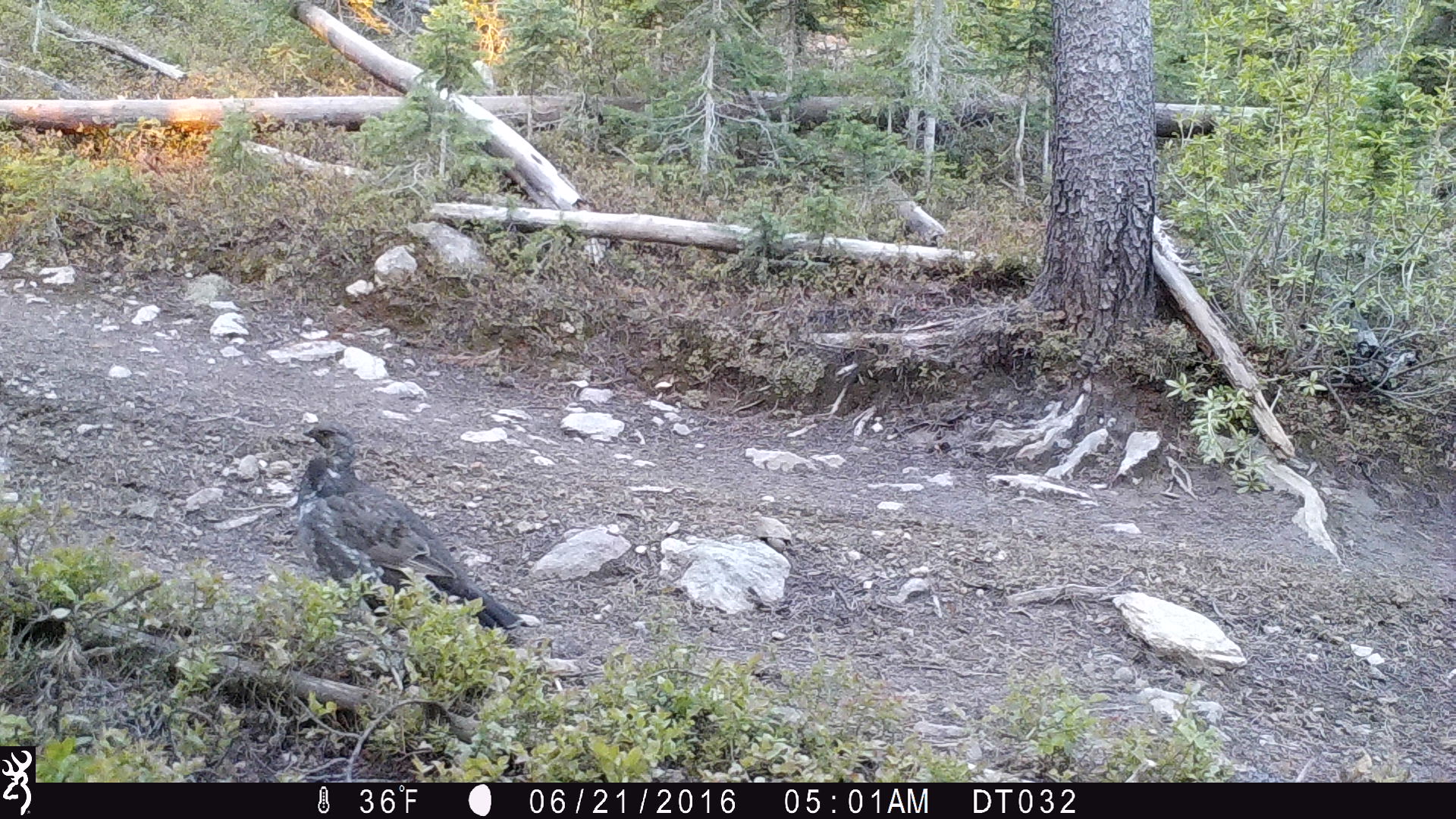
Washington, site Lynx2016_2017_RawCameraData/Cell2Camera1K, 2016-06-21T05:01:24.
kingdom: Animalia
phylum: Chordata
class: Aves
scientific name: Aves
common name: birds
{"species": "Aves (birds)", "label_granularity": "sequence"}